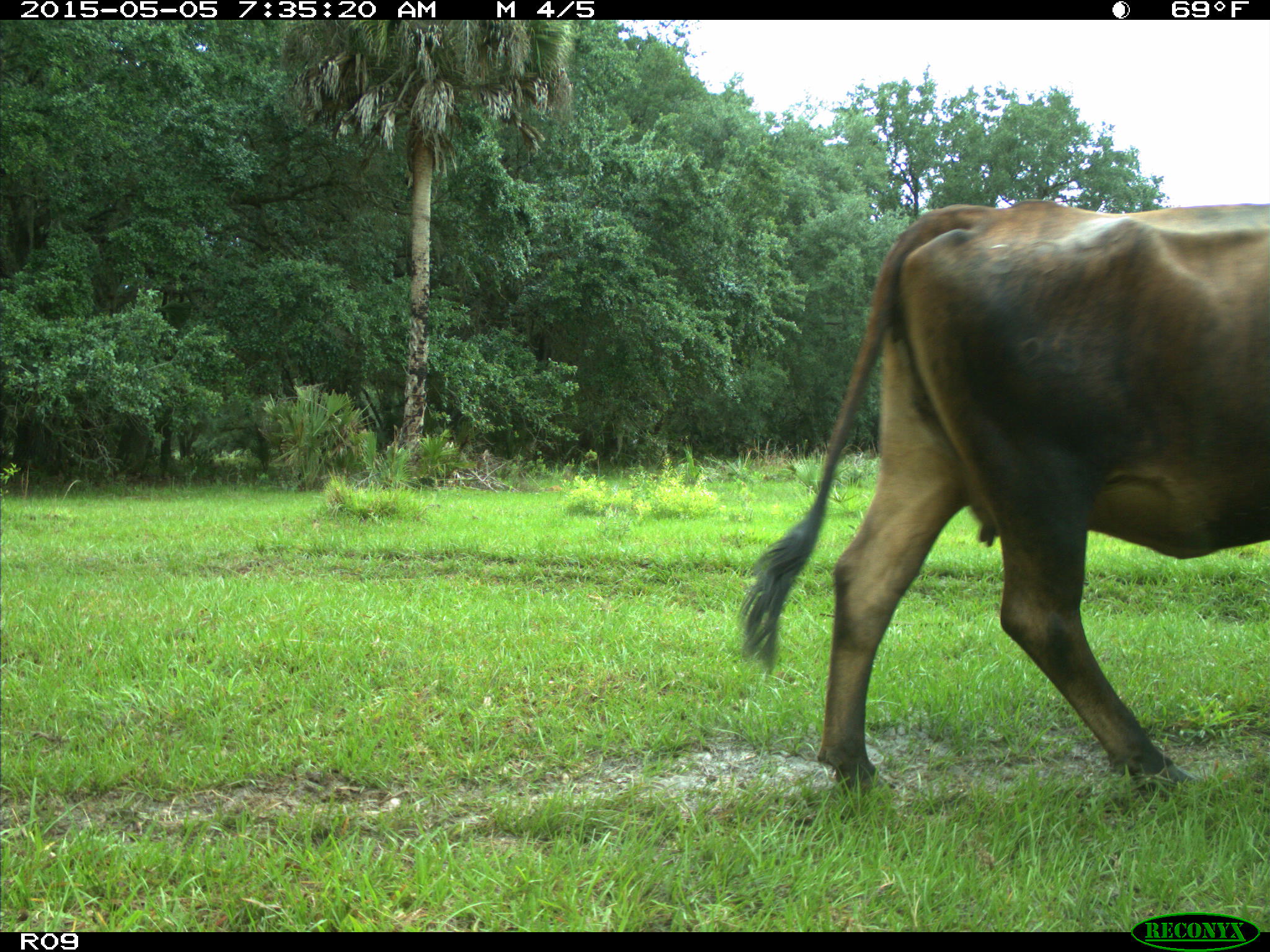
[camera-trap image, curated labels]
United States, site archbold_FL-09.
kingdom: Animalia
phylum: Chordata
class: Mammalia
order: Artiodactyla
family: Bovidae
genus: Bos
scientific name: Bos taurus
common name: domestic cow